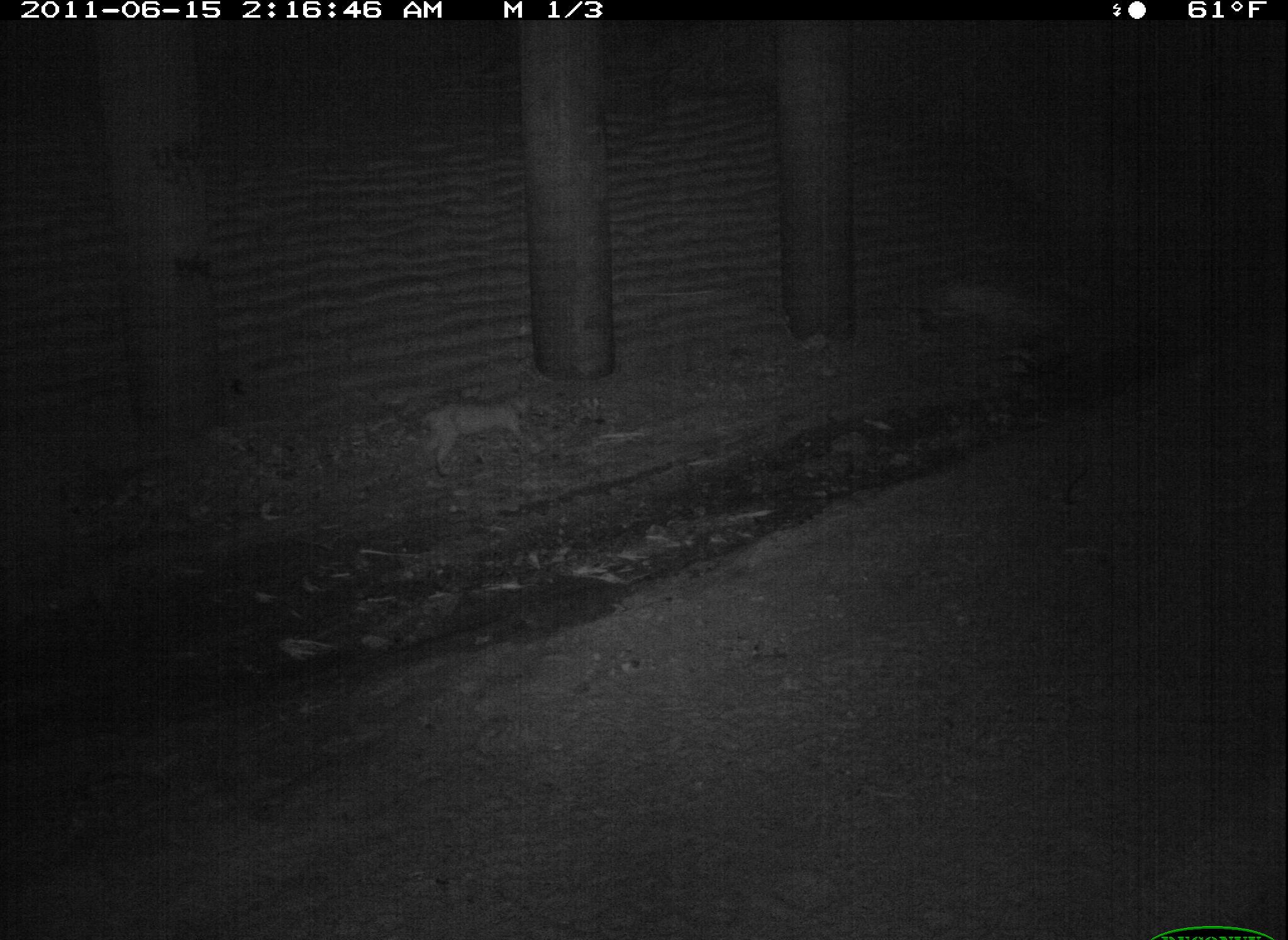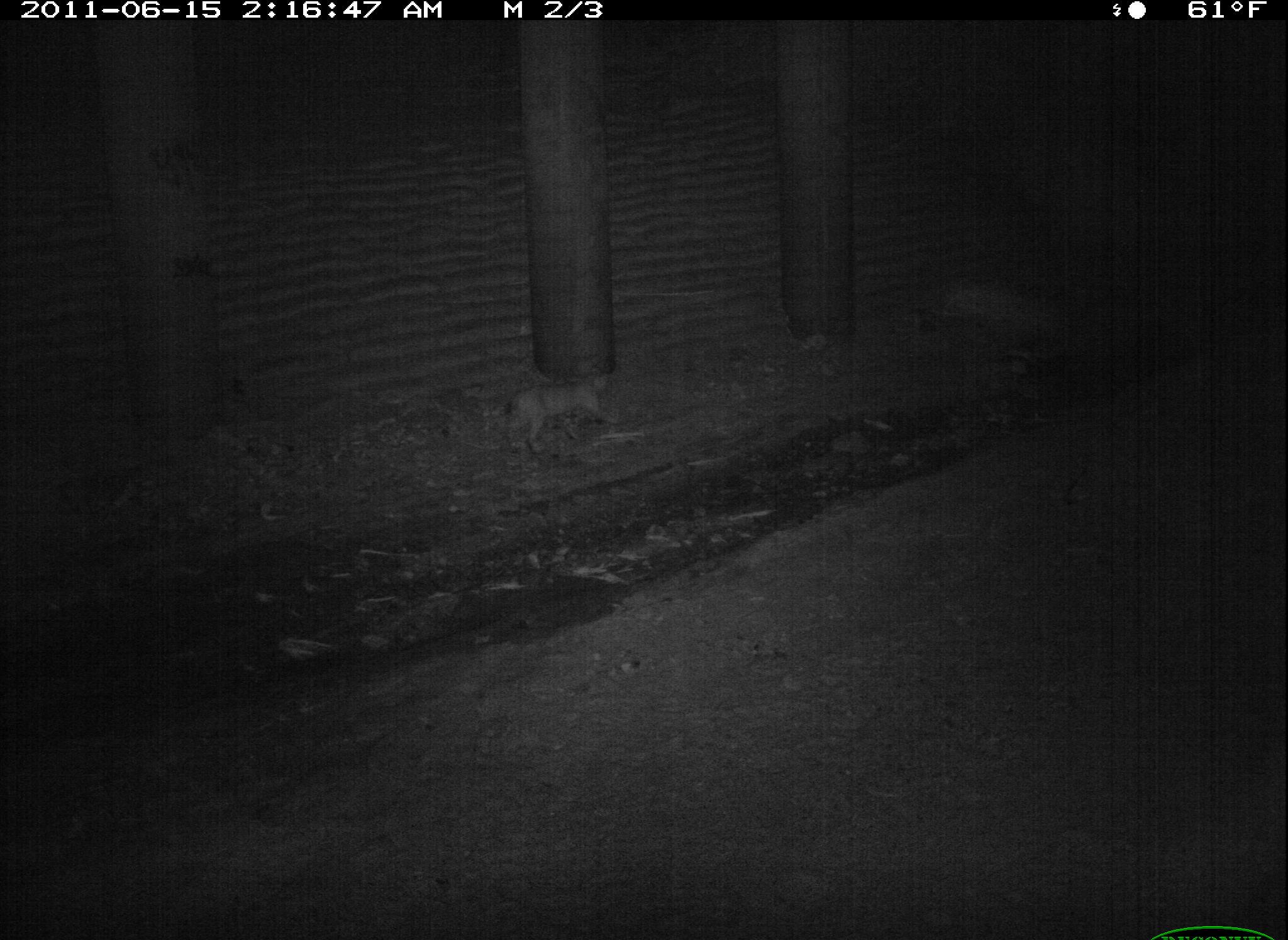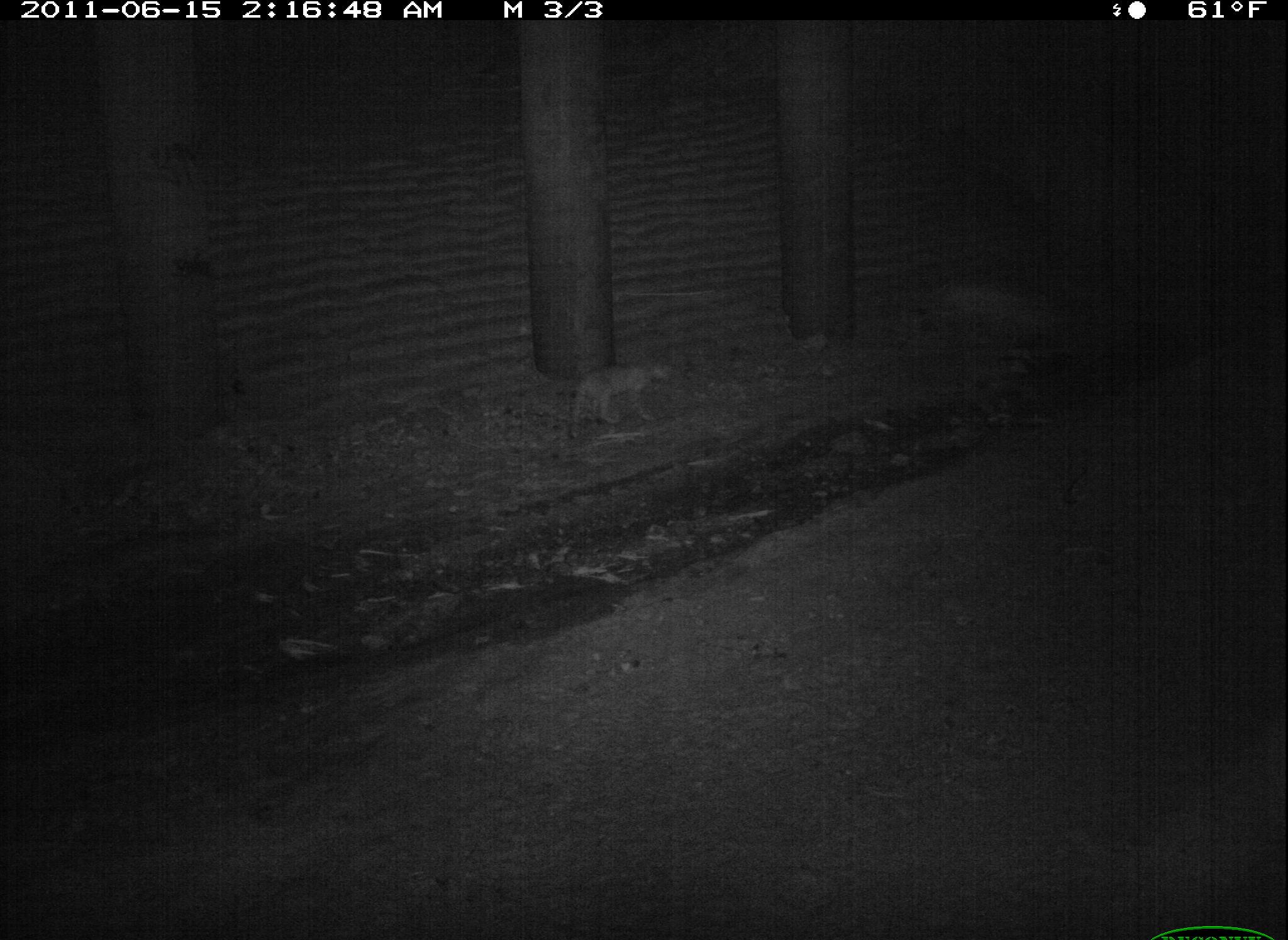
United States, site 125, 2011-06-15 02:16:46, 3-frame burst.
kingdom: Animalia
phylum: Chordata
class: Mammalia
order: Carnivora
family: Felidae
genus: Lynx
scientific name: Lynx rufus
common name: bobcat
Bobcat (Lynx rufus).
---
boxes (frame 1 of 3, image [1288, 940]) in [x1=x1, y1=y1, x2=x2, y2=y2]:
bobcat: [x1=413, y1=389, x2=547, y2=483]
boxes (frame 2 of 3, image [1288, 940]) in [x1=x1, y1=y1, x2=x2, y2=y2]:
bobcat: [x1=494, y1=361, x2=633, y2=463]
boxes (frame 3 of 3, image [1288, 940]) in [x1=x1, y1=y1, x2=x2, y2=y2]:
bobcat: [x1=568, y1=352, x2=682, y2=433]